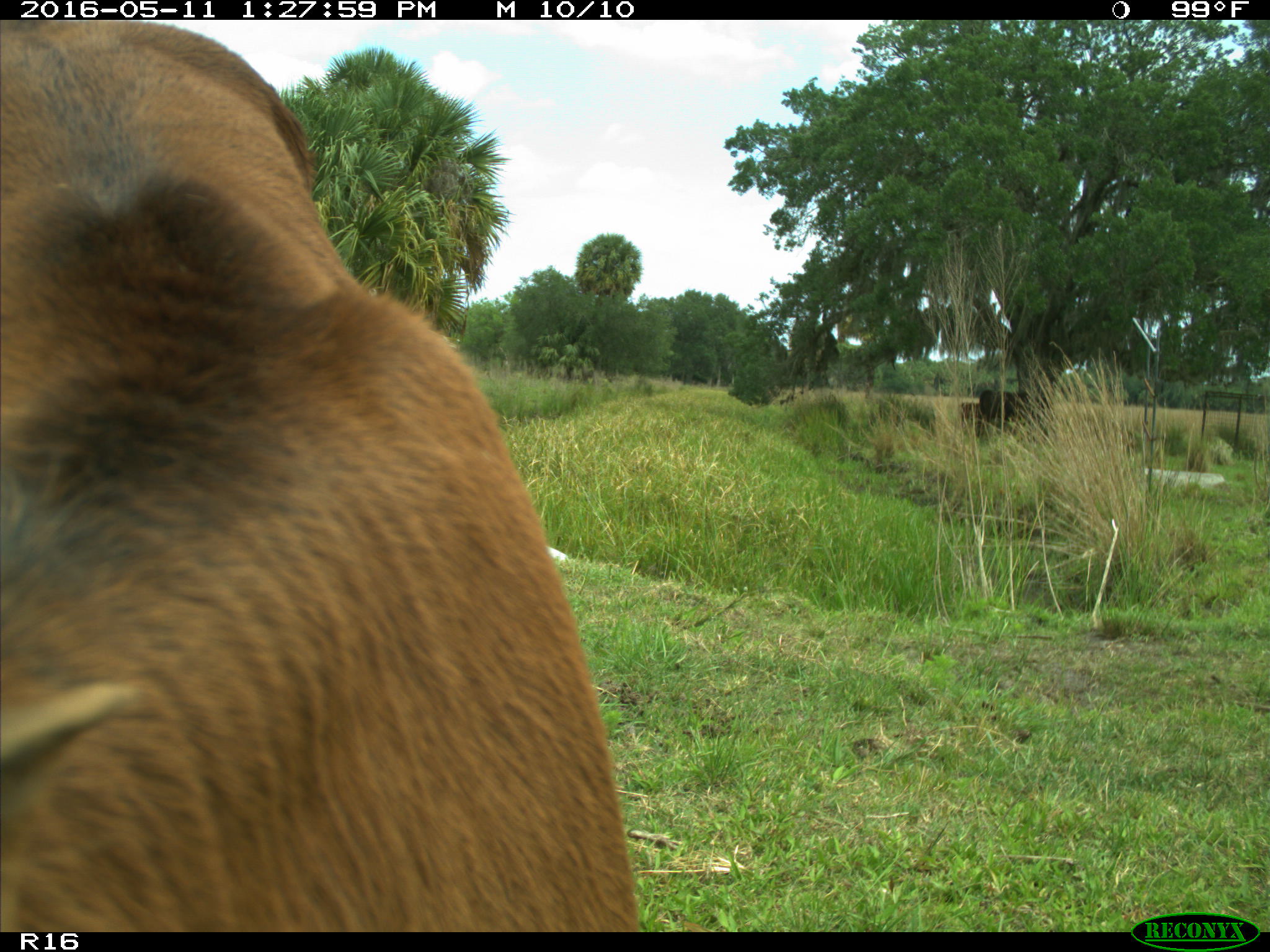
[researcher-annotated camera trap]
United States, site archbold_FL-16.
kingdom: Animalia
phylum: Chordata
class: Mammalia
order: Artiodactyla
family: Bovidae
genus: Bos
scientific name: Bos taurus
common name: domestic cow